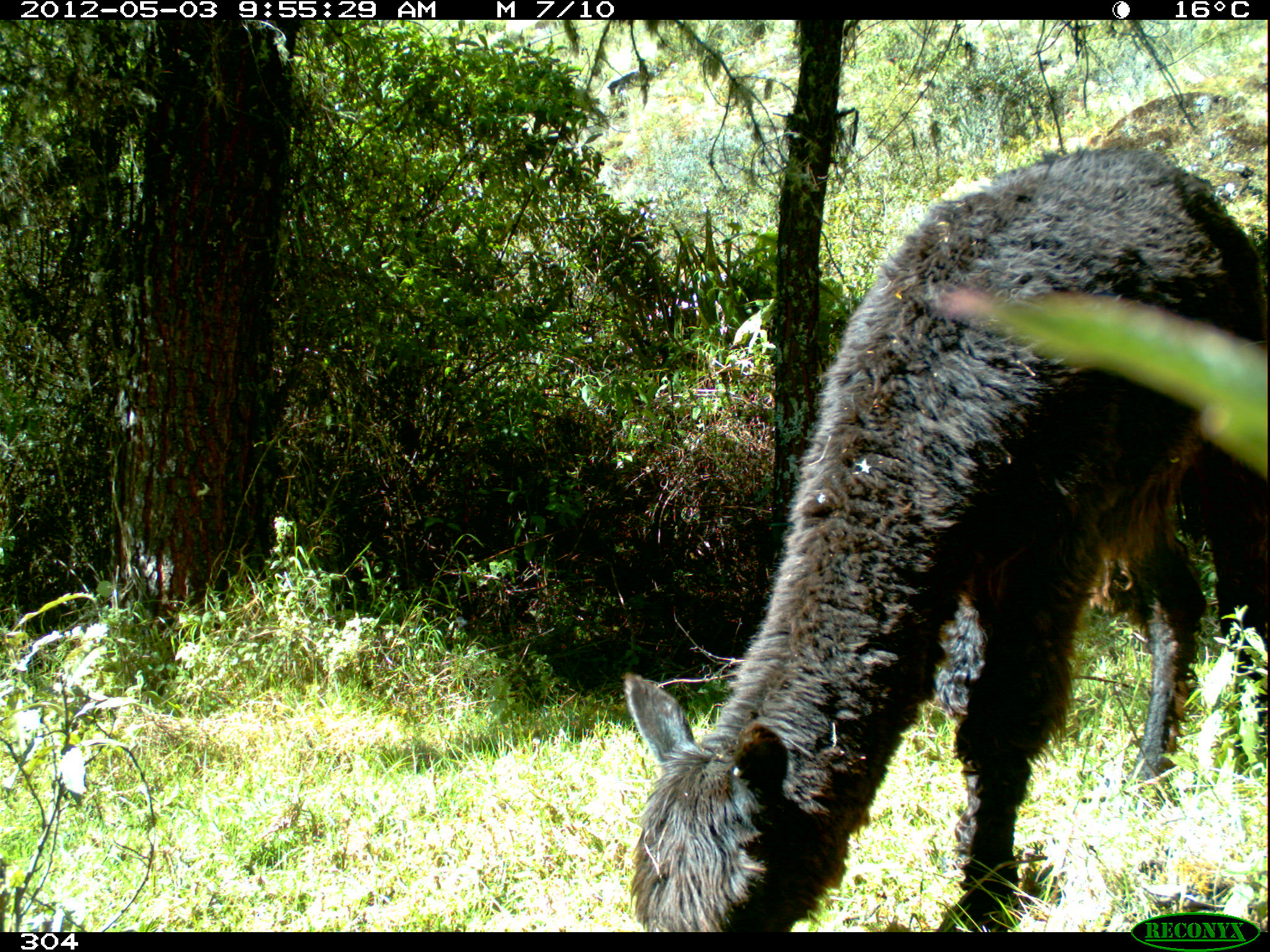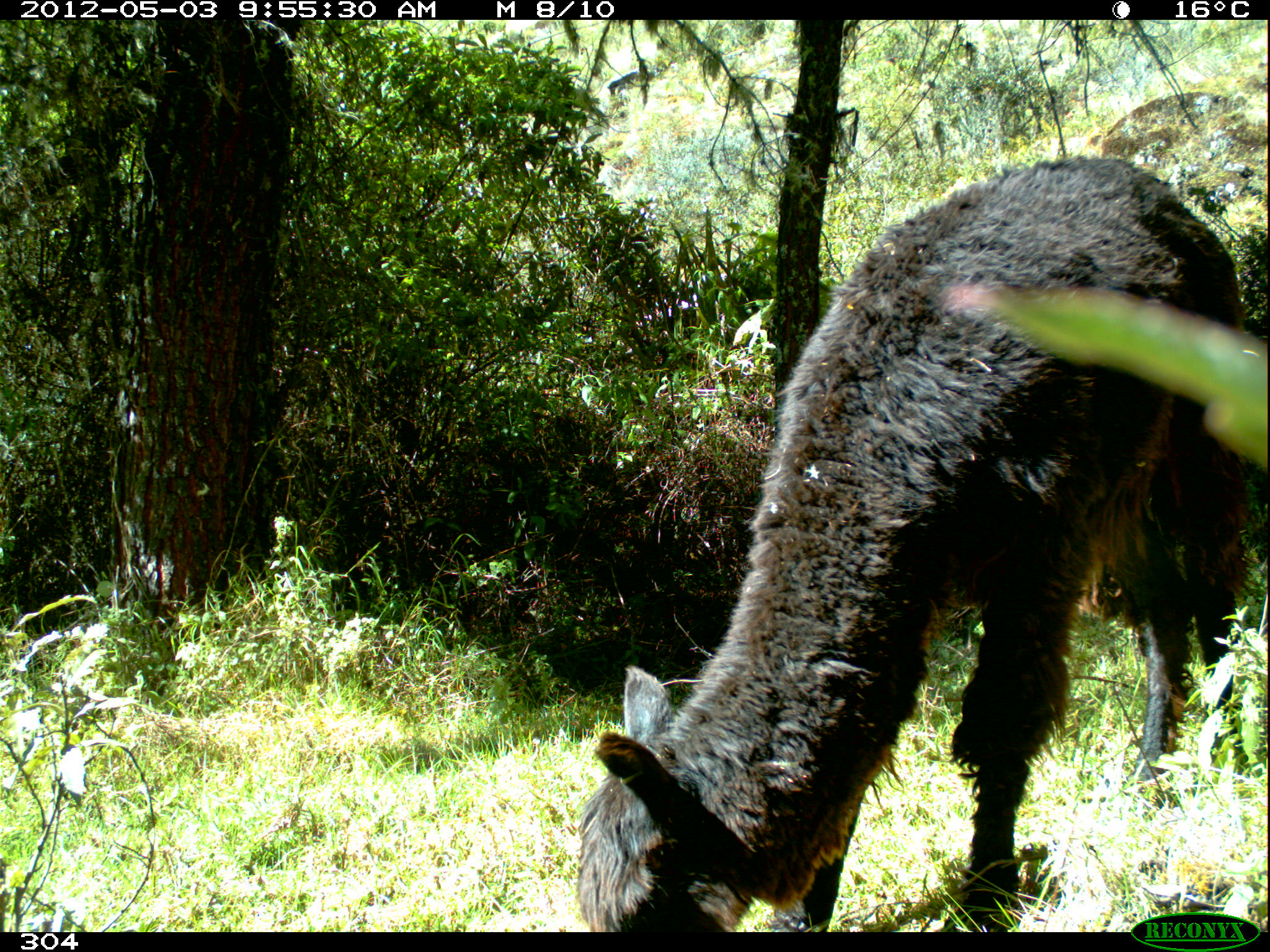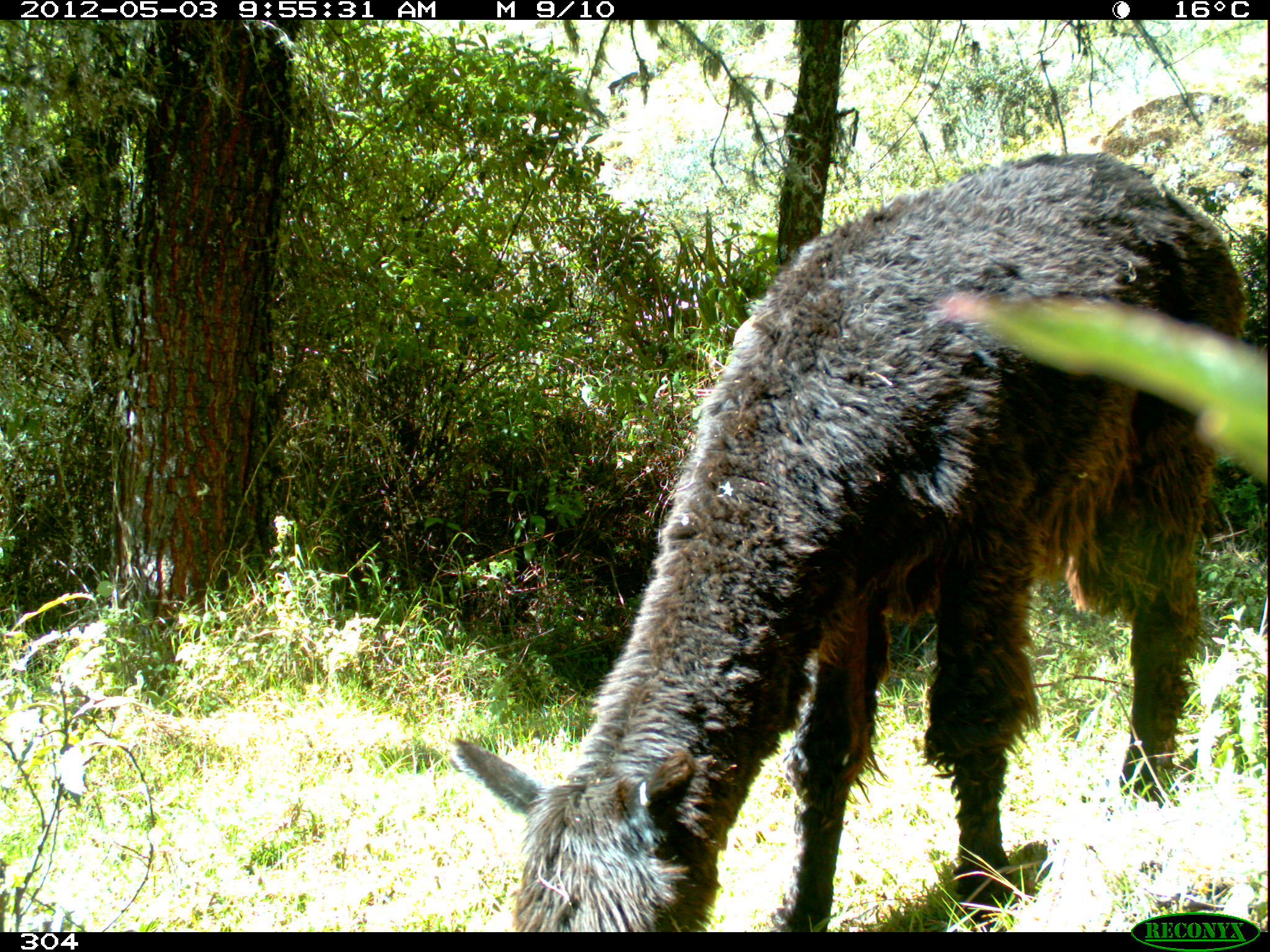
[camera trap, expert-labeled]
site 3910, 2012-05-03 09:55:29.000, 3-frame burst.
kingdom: Animalia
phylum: Chordata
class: Mammalia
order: Artiodactyla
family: Camelidae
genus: Vicugna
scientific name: Vicugna pacos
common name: alpaca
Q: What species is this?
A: Vicugna pacos (alpaca).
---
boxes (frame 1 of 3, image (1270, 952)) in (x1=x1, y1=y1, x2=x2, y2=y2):
vicugna pacos: (x1=617, y1=145, x2=1270, y2=932)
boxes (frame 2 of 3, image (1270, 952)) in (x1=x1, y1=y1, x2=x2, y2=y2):
vicugna pacos: (x1=569, y1=153, x2=1253, y2=932)